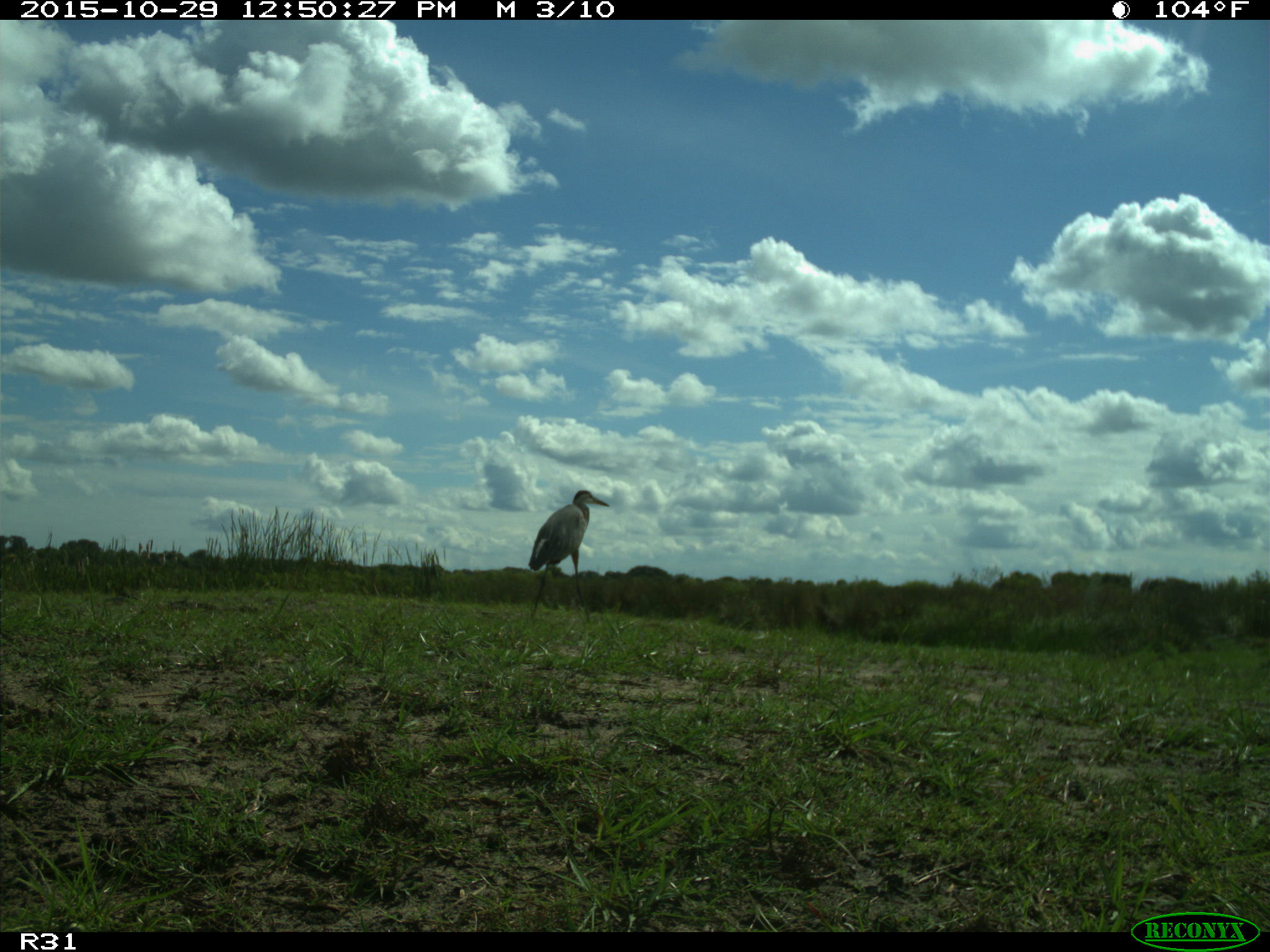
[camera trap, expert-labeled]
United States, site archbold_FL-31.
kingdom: Animalia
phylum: Chordata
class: Aves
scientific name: Aves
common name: birds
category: unidentified bird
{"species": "unidentified bird (birds) (Aves)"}